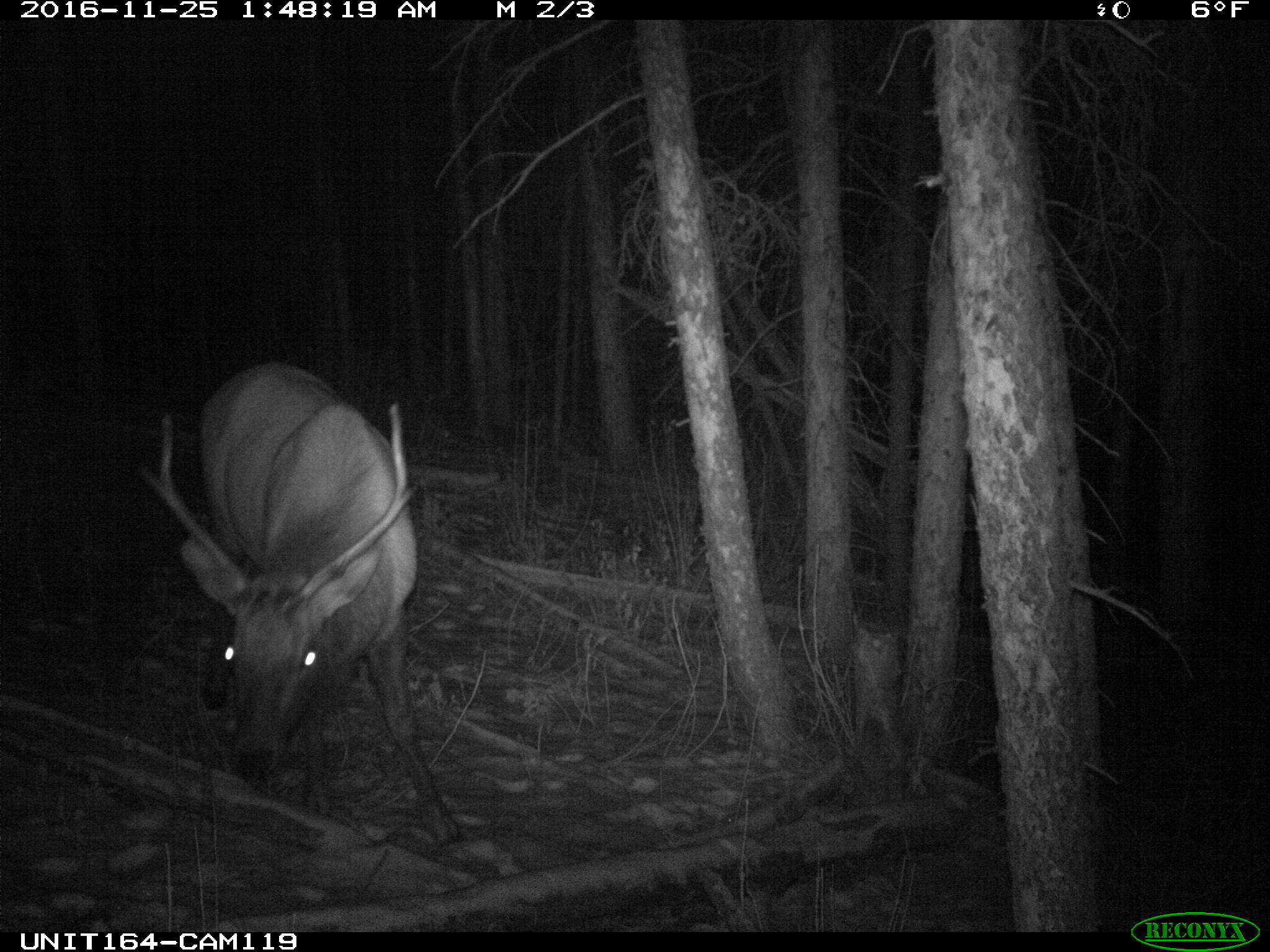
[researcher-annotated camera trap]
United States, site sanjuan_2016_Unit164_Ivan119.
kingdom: Animalia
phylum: Chordata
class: Mammalia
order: Artiodactyla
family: Cervidae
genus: Cervus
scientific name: Cervus elaphus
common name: red deer